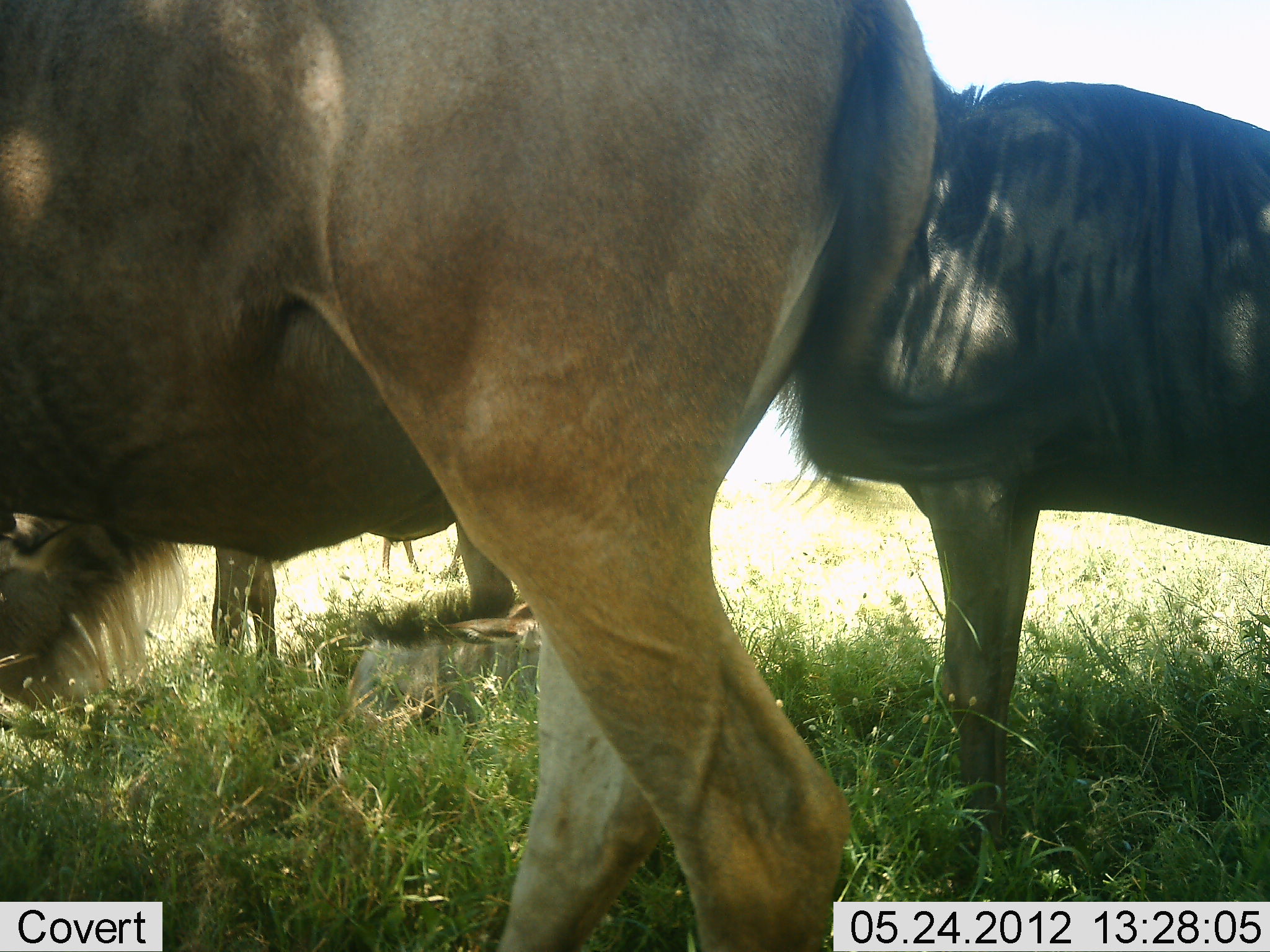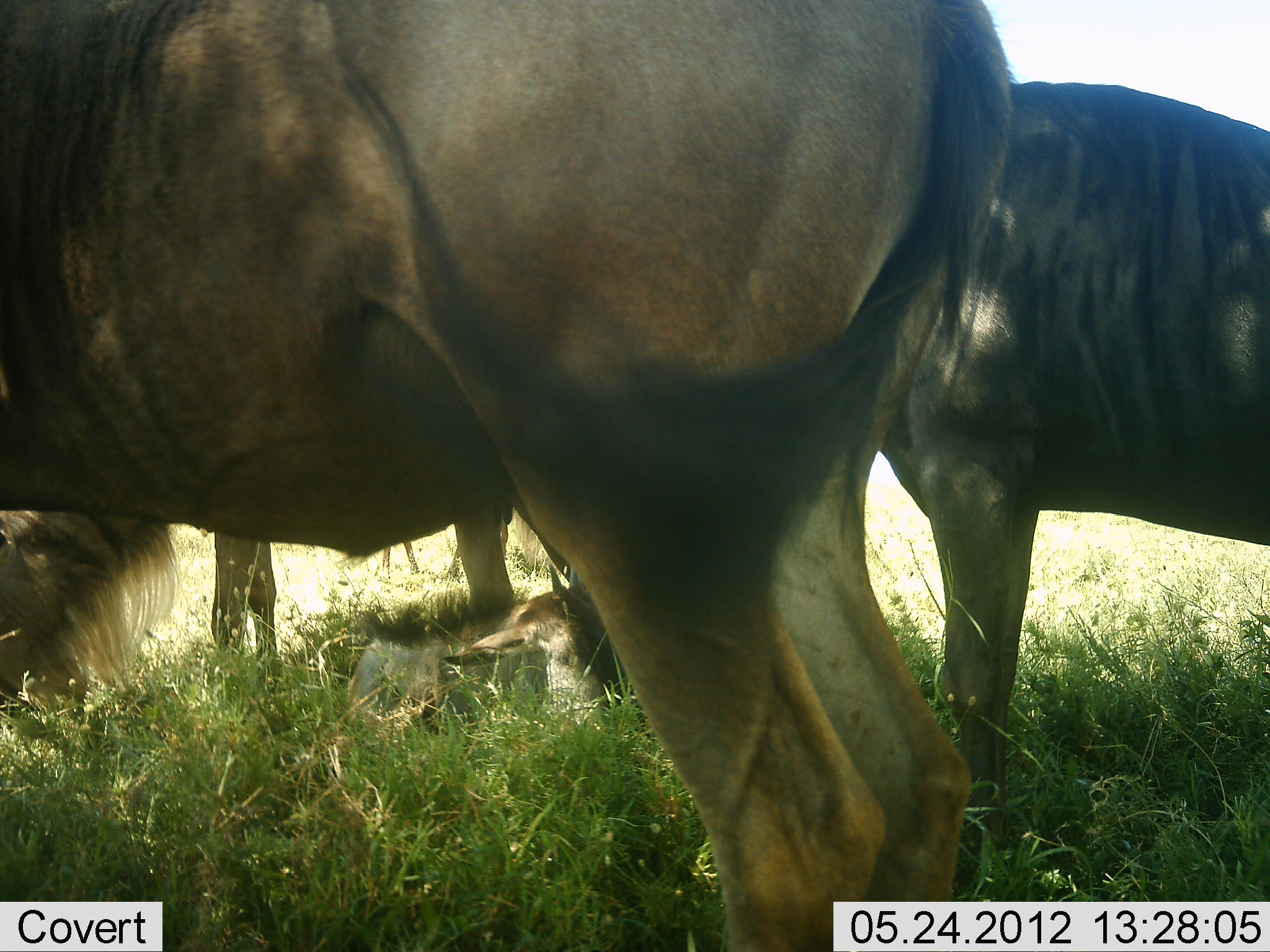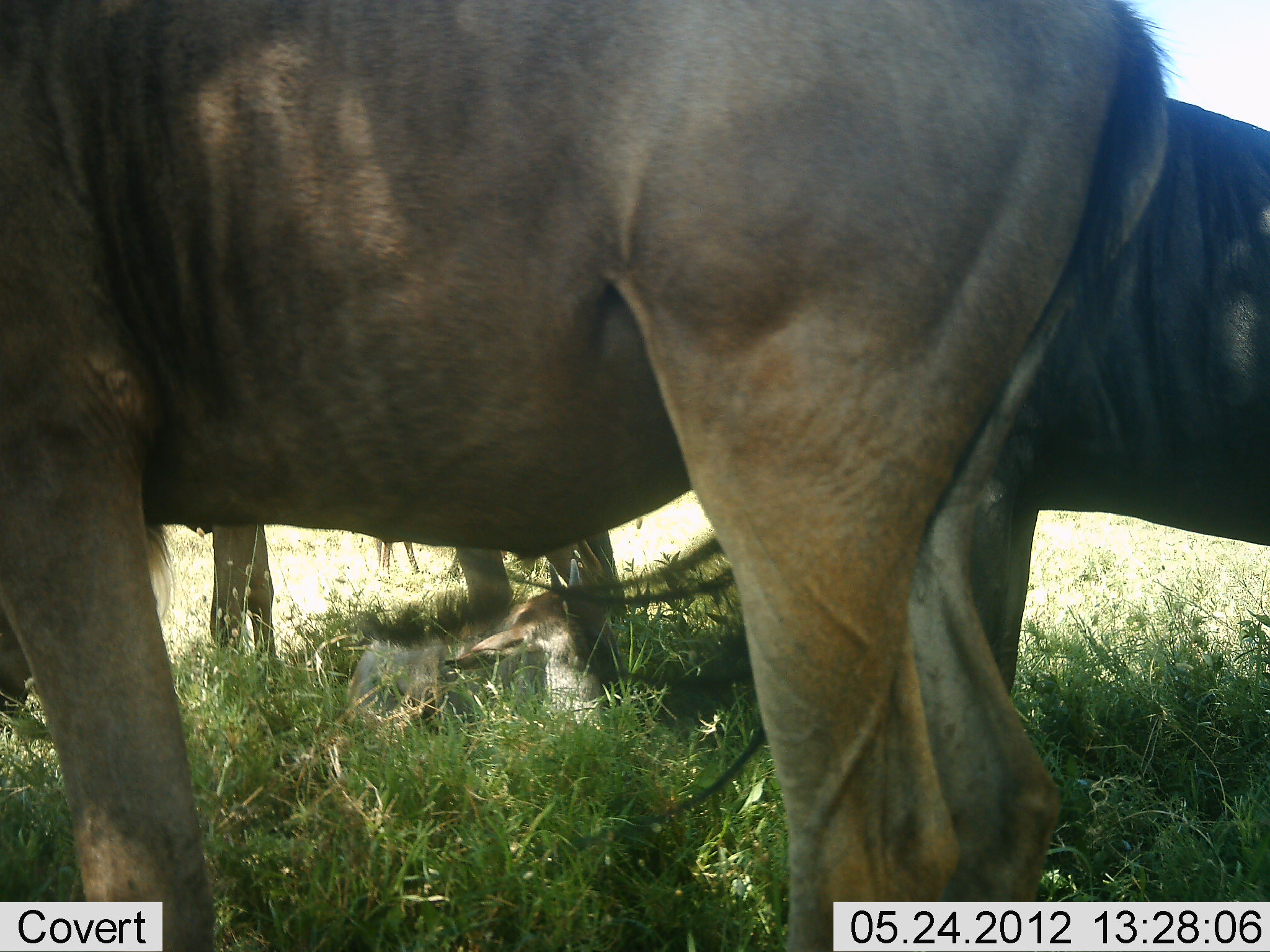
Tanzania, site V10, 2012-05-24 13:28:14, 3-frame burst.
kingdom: Animalia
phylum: Chordata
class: Mammalia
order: Artiodactyla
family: Bovidae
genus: Connochaetes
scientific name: Connochaetes taurinus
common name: blue wildebeest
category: wildebeest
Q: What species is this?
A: Wildebeest (blue wildebeest) (Connochaetes taurinus).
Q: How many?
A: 5.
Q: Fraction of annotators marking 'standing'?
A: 100%.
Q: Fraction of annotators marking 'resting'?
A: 80%.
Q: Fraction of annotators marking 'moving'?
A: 10%.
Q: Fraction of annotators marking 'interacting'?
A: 0%.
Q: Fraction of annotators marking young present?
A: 60%.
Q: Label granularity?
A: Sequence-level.